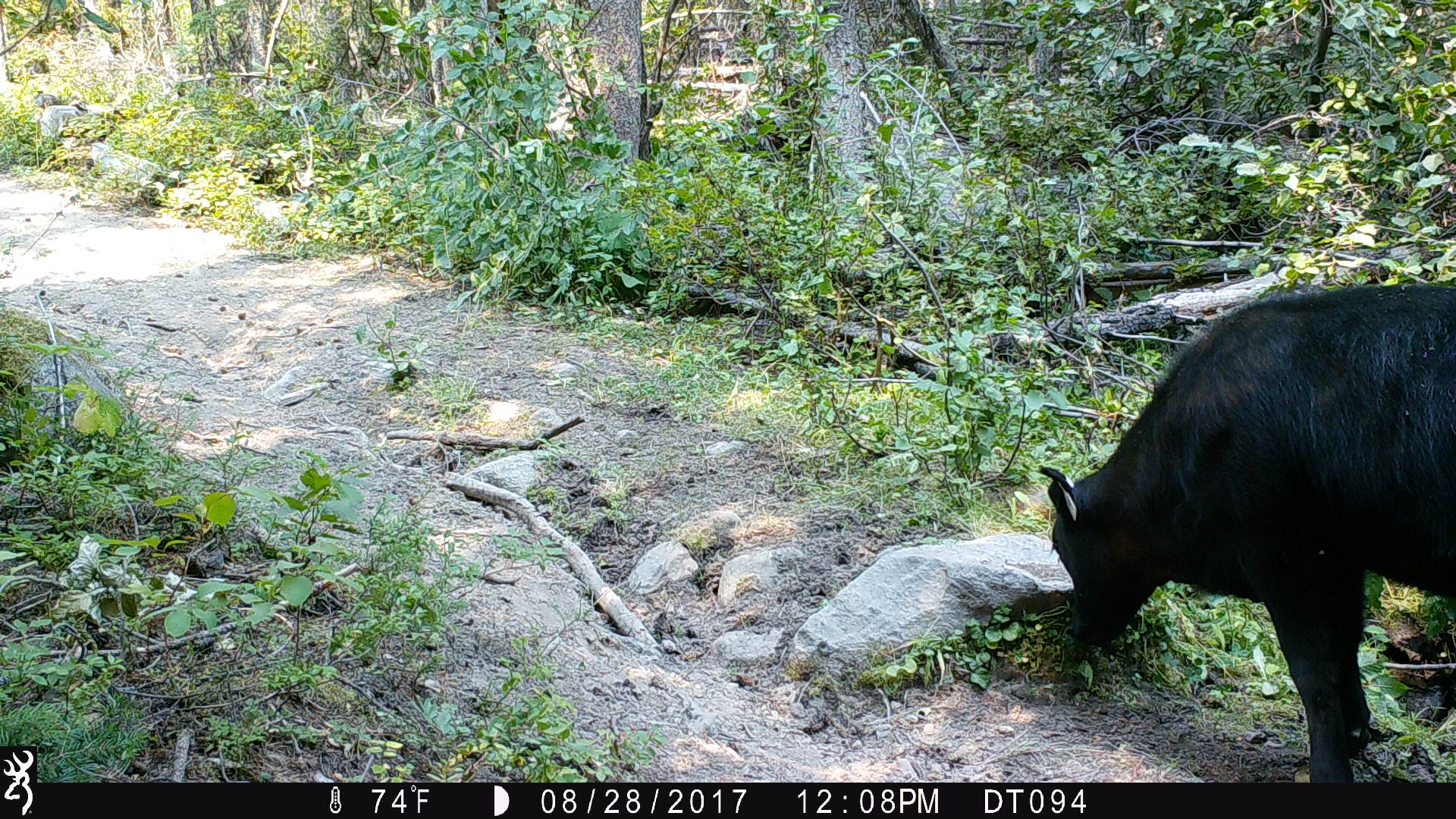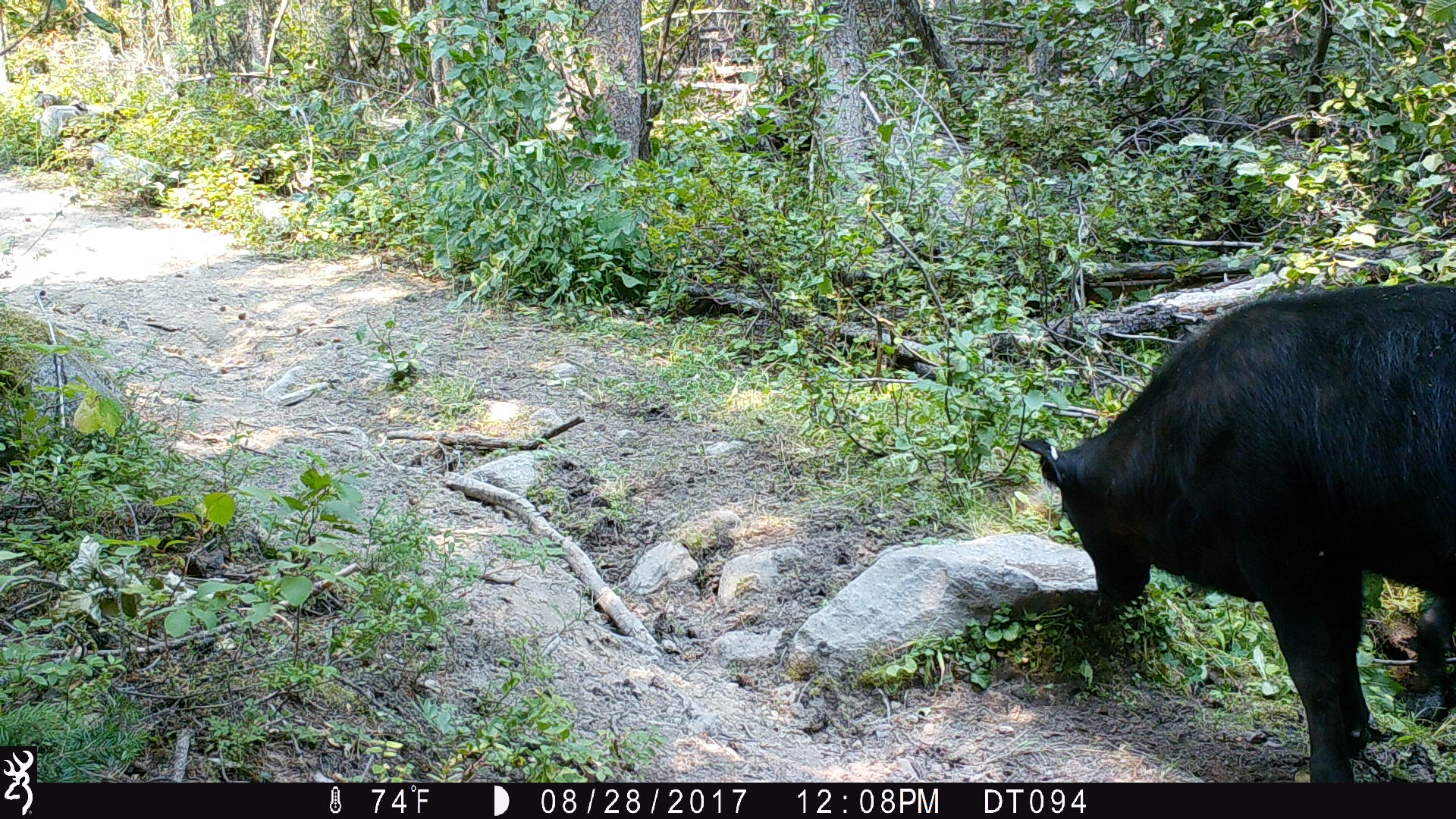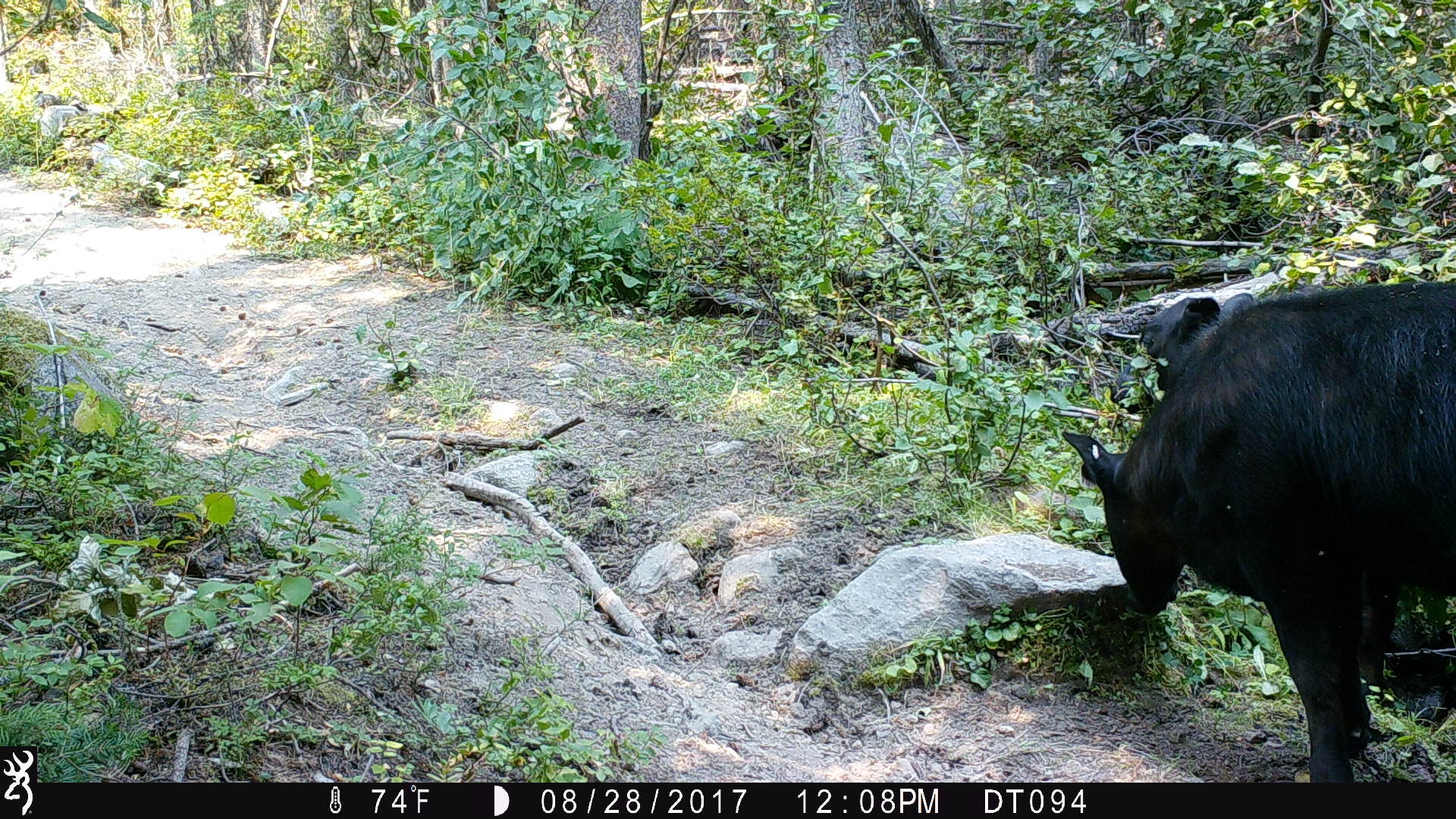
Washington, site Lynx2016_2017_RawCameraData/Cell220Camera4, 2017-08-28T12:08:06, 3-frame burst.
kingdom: Animalia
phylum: Chordata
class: Mammalia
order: Artiodactyla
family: Bovidae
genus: Bos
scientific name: Bos taurus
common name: domestic cattle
Domestic cattle (Bos taurus). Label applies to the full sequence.